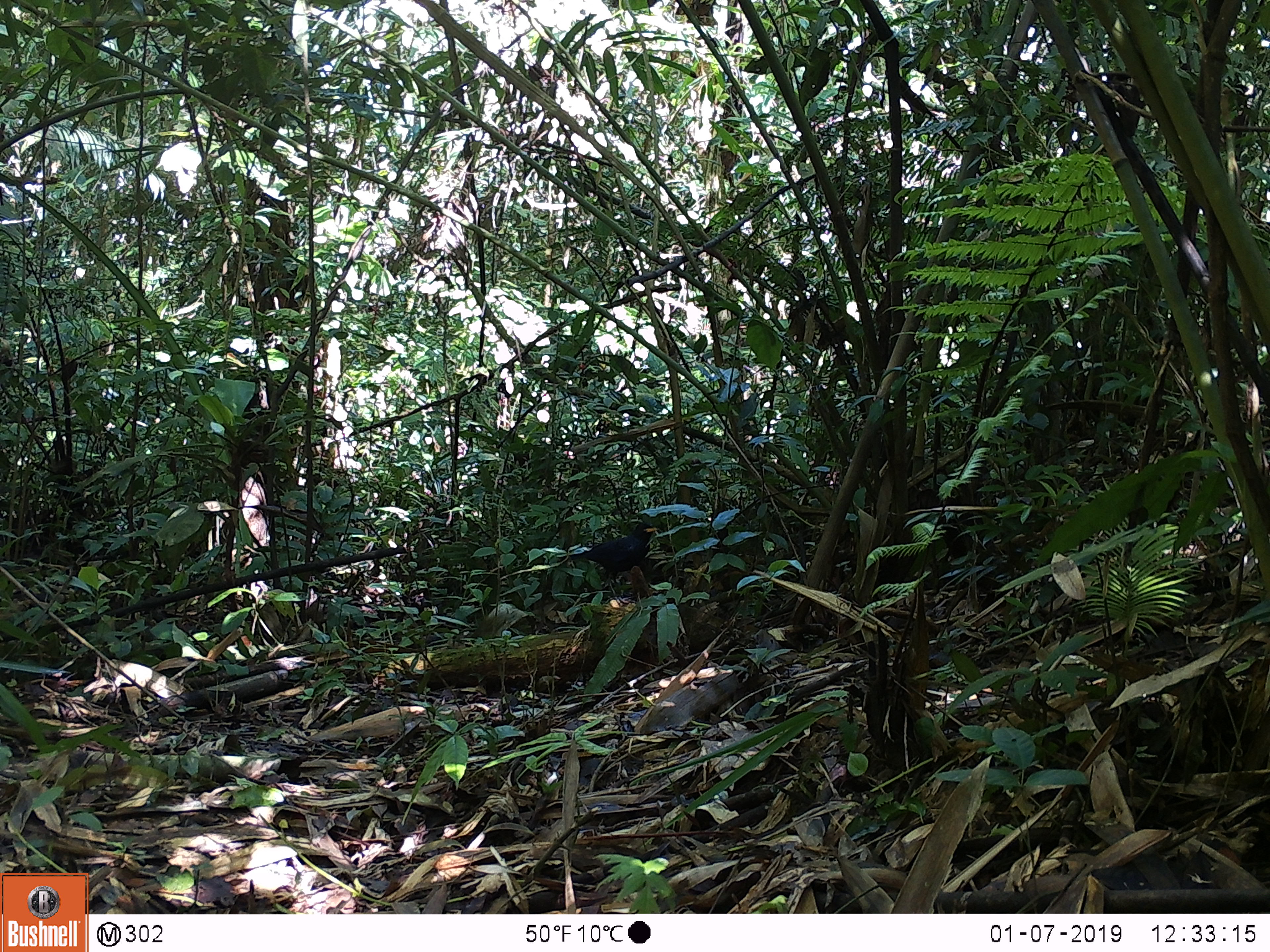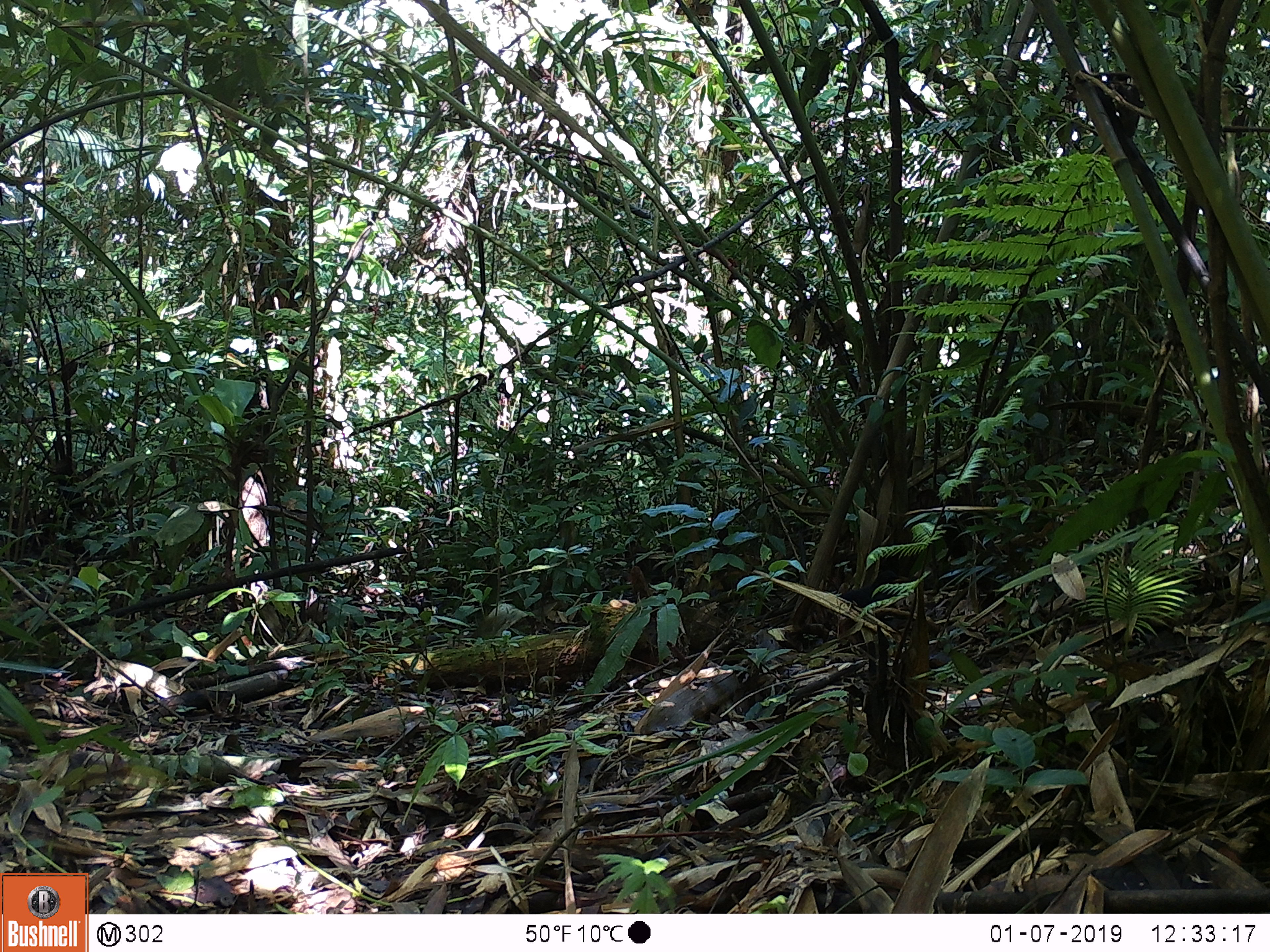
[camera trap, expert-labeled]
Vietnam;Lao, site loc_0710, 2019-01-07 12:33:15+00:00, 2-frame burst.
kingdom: Animalia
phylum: Chordata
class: Aves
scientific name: Aves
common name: bird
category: unidentified bird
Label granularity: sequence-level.